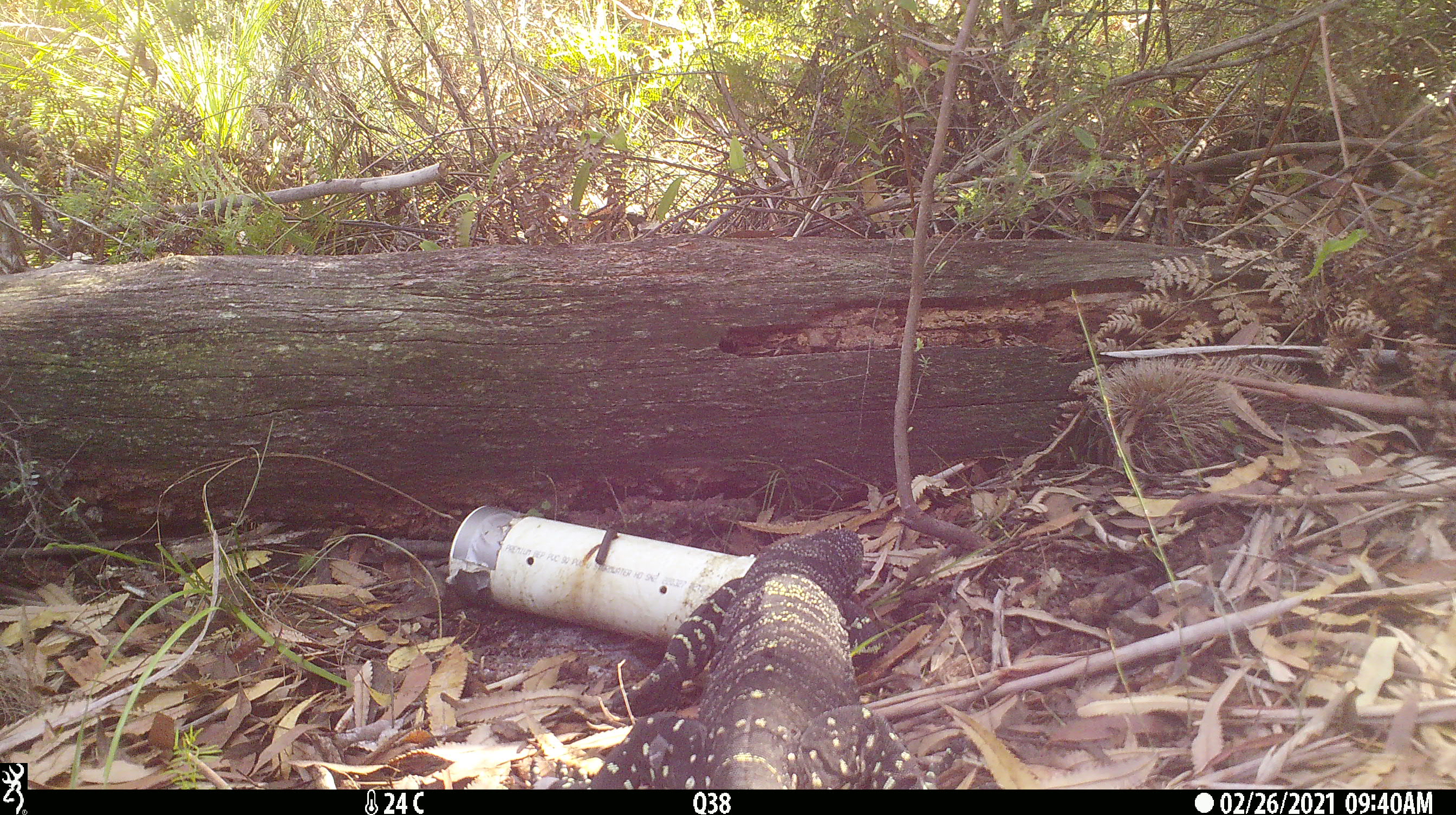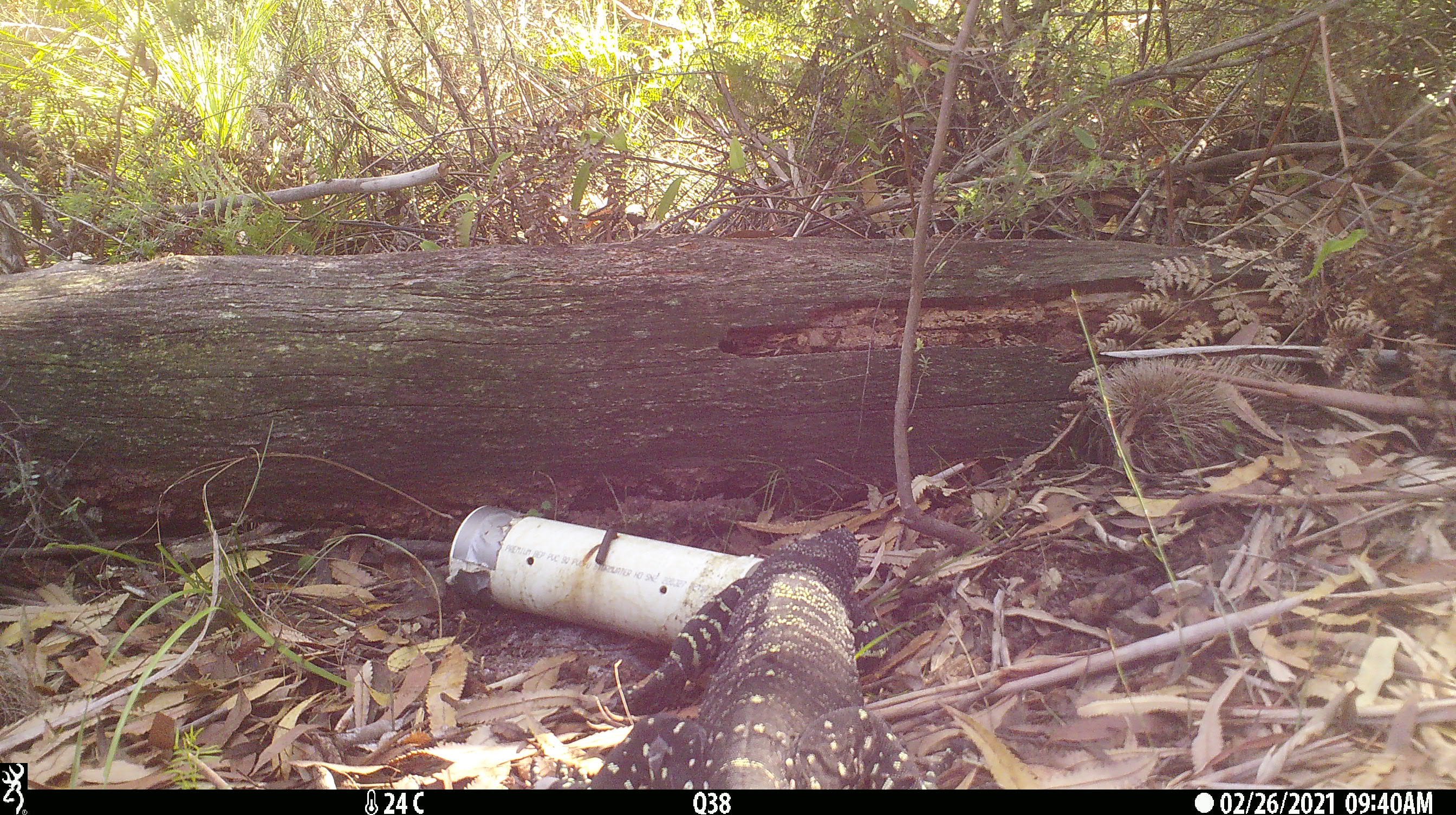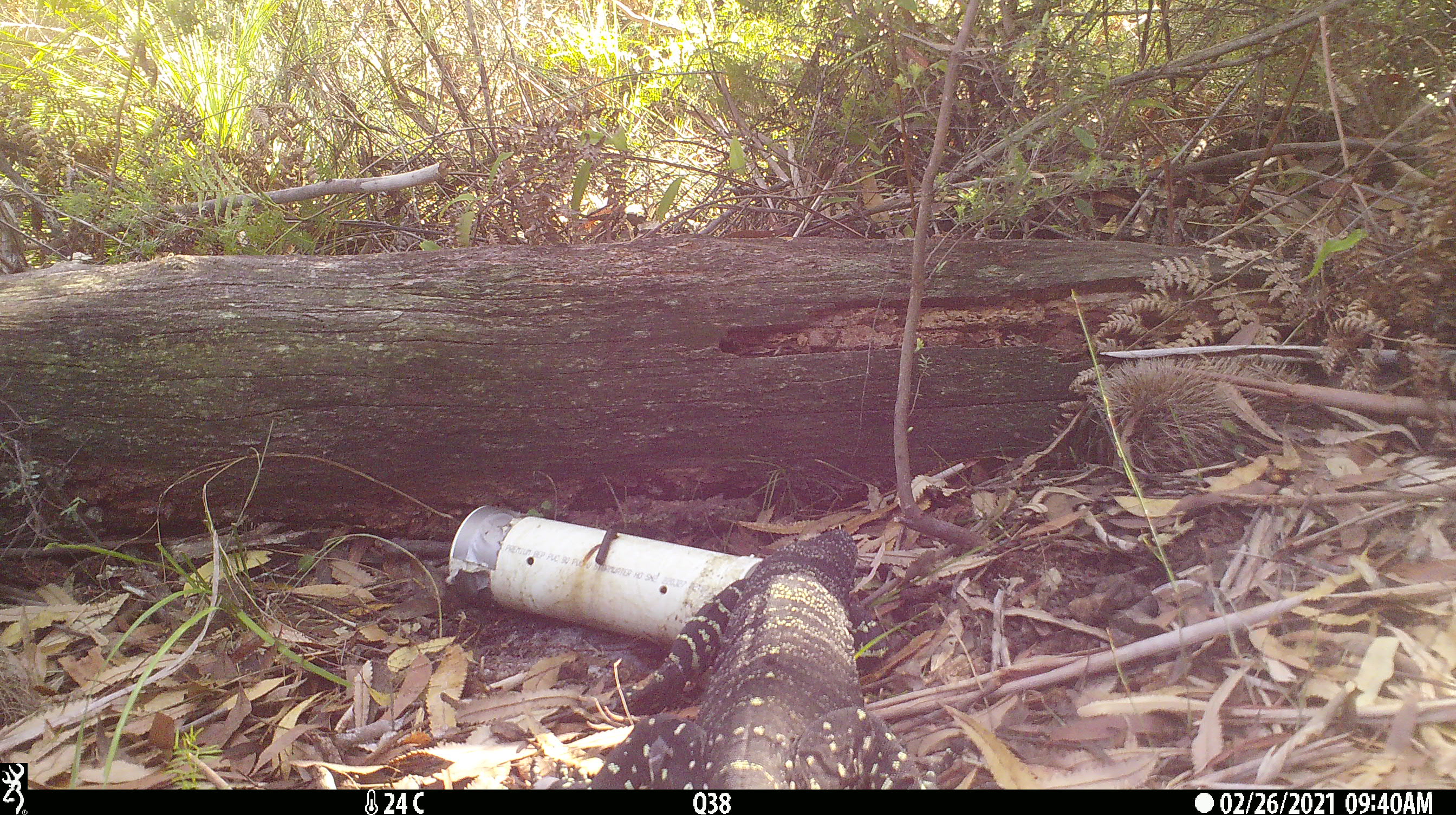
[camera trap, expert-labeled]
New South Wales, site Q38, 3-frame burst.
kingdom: Animalia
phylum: Chordata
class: Reptilia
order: Squamata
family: Varanidae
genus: Varanus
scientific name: Varanus varius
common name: lace monitor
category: goanna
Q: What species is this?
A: Goanna (lace monitor) (Varanus varius).